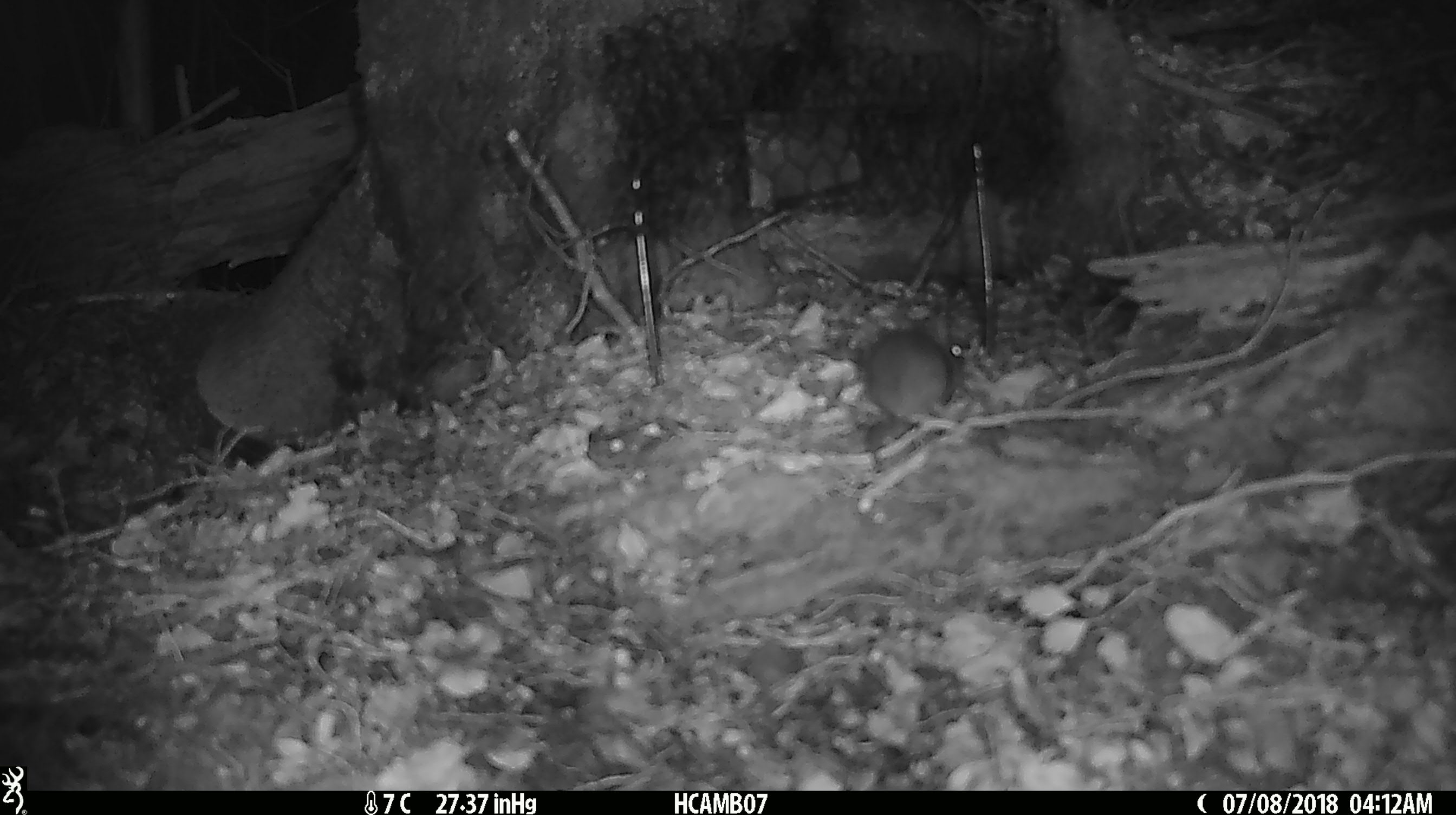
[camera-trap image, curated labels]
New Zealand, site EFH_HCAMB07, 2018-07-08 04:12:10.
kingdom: Animalia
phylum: Chordata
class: Mammalia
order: Rodentia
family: Muridae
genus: Mus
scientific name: Mus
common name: mouse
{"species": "mouse (Mus)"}